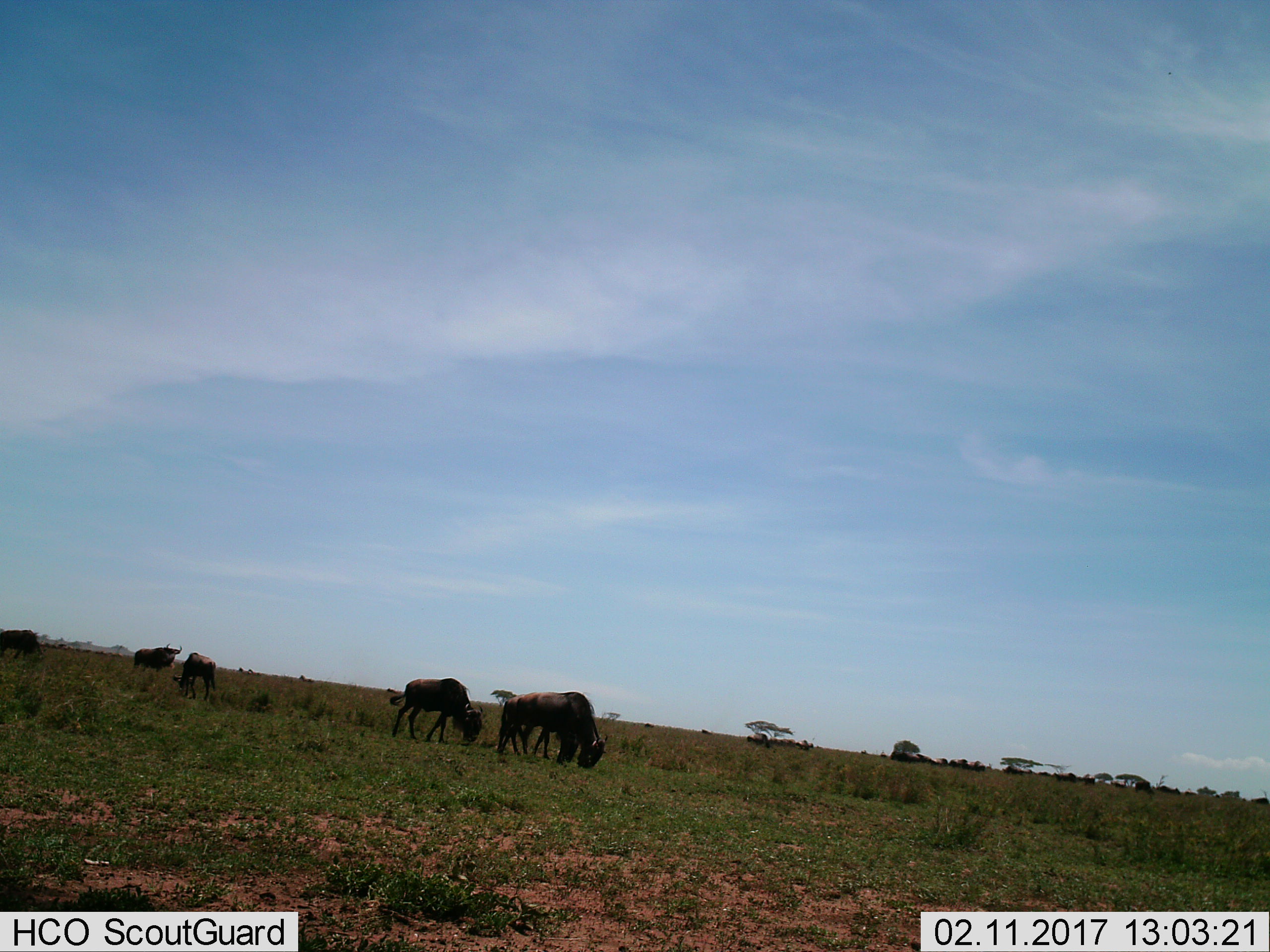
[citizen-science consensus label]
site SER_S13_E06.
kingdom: Animalia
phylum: Chordata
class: Mammalia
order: Artiodactyla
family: Bovidae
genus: Connochaetes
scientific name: Connochaetes taurinus taurinus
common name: blue wildebeest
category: wildebeestblue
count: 5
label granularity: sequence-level